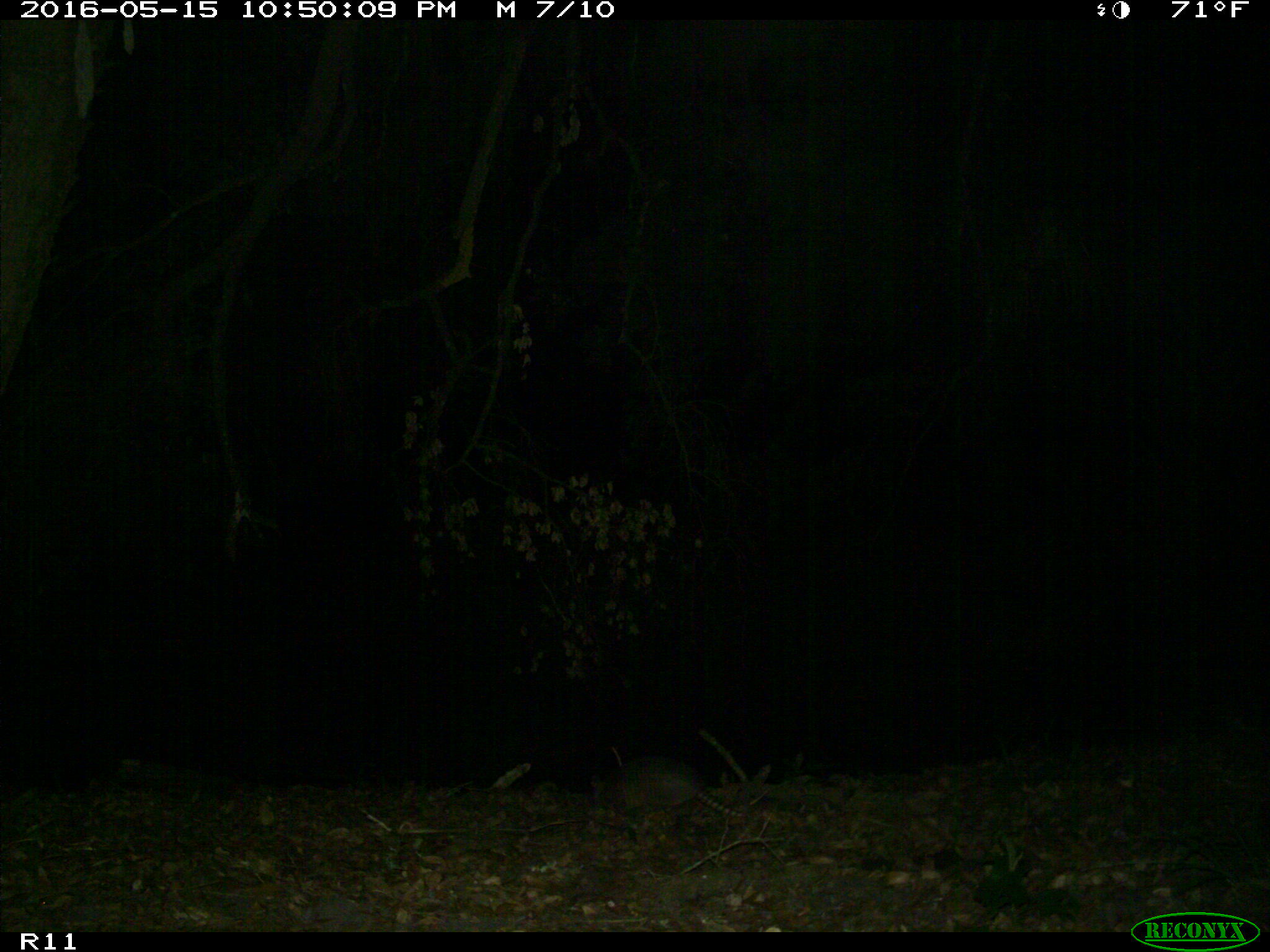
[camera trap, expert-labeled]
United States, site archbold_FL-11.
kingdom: Animalia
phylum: Chordata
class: Mammalia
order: Cingulata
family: Dasypodidae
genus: Dasypus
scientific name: Dasypus novemcinctus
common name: nine-banded armadillo